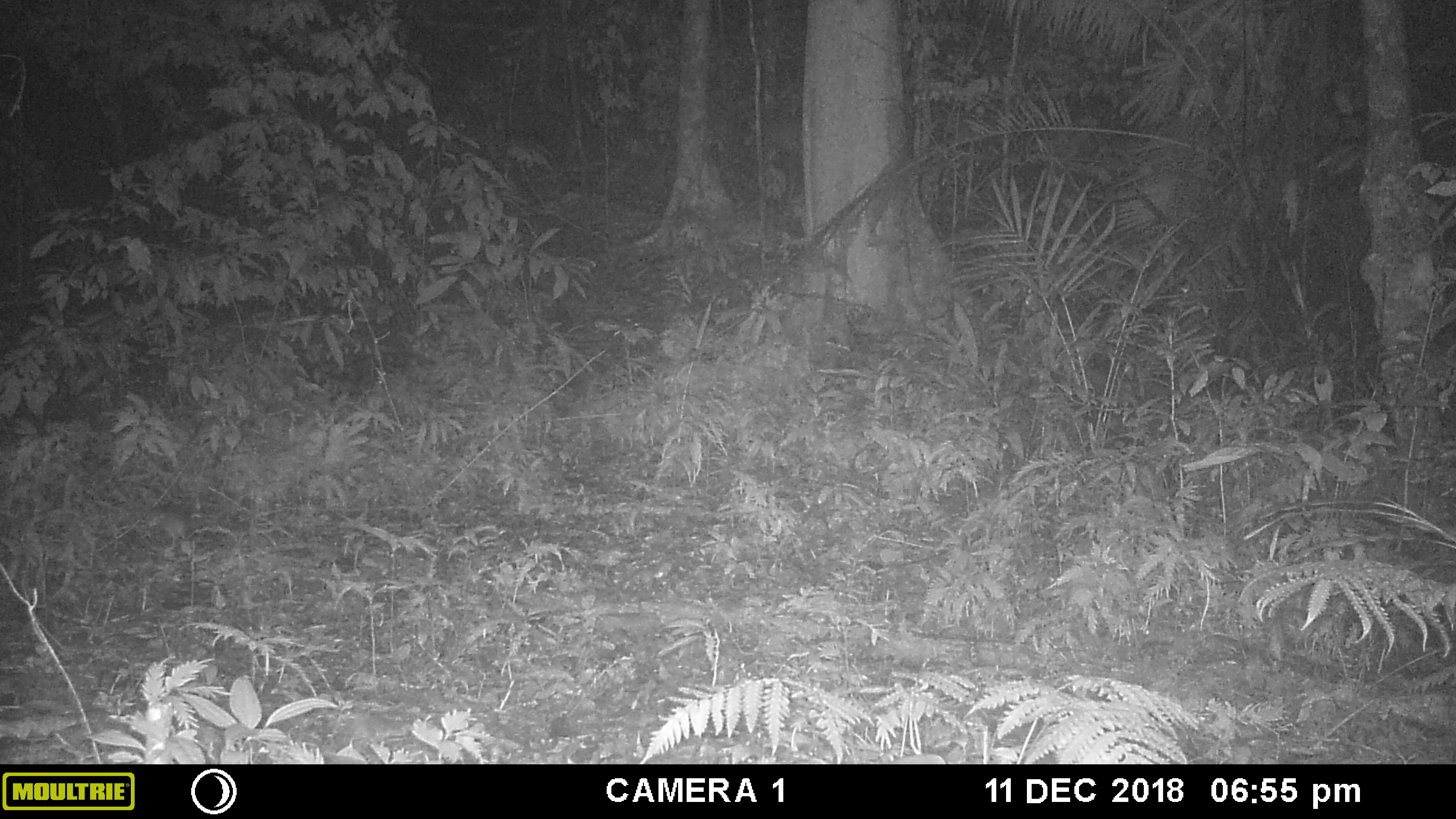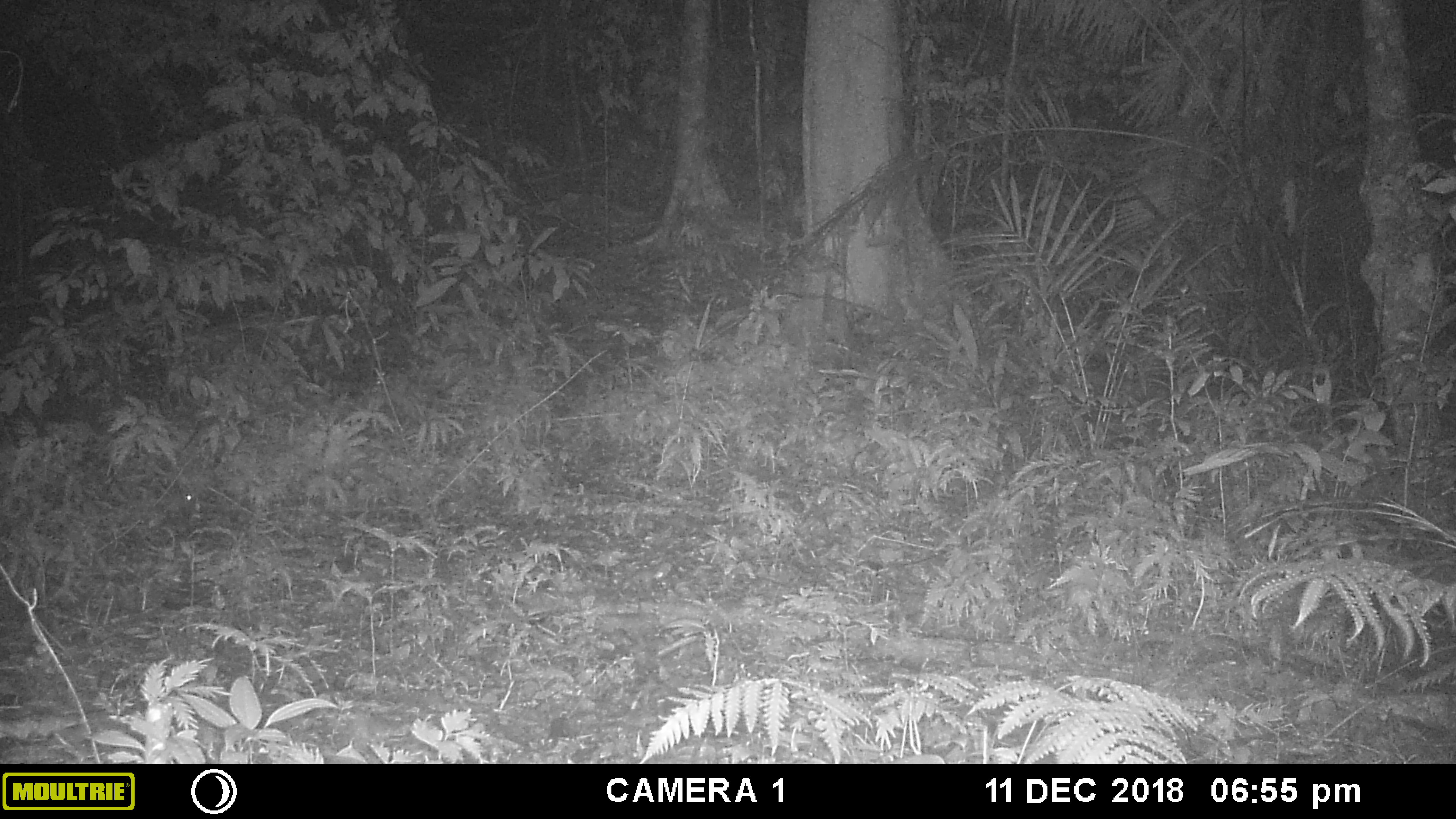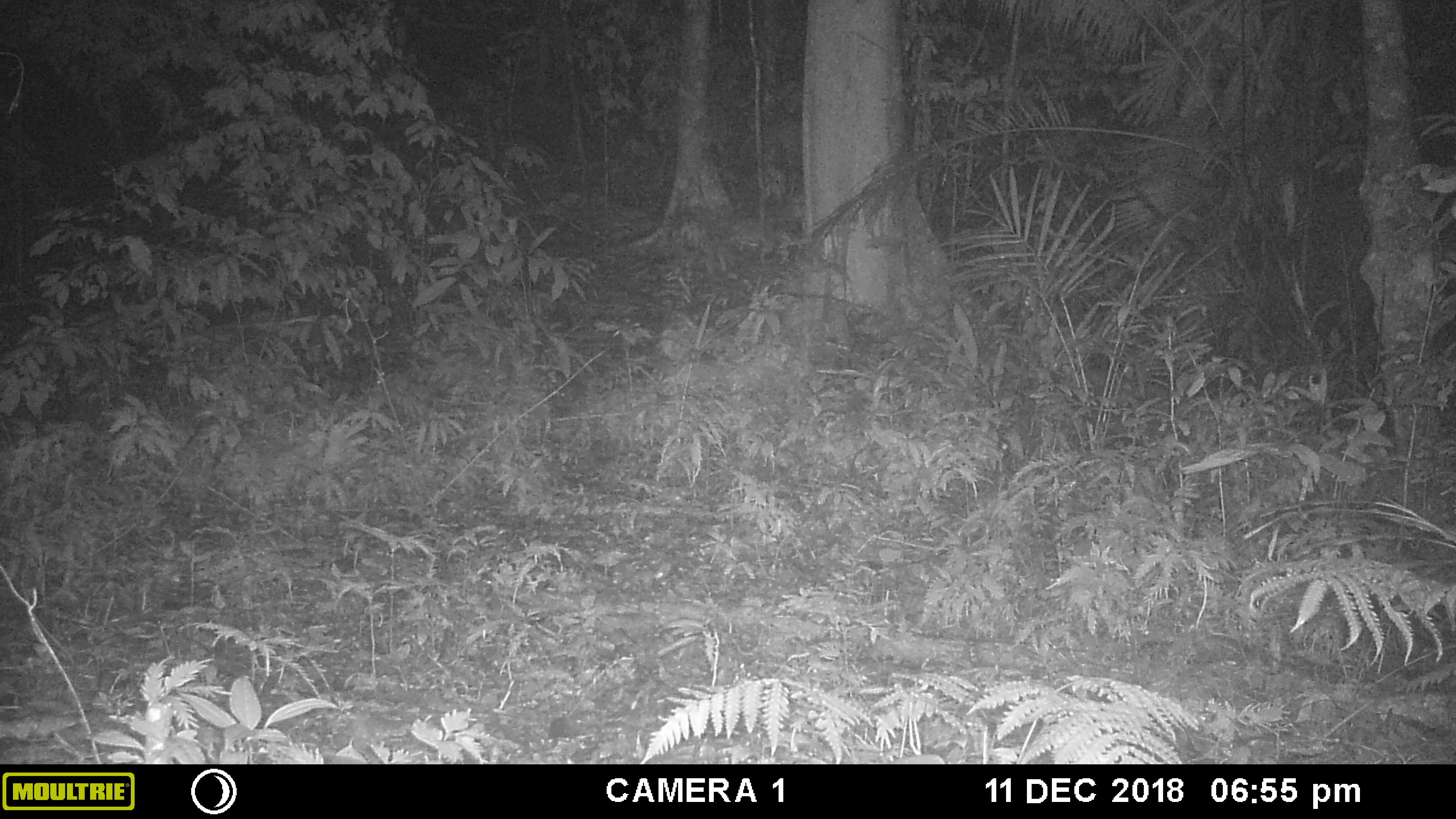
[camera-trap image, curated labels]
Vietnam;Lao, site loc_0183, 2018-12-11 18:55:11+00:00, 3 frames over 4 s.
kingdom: Animalia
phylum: Chordata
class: Mammalia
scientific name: Mammalia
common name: mammal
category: unidentified small mammal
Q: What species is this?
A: Unidentified small mammal (mammal) (Mammalia).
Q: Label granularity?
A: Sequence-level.